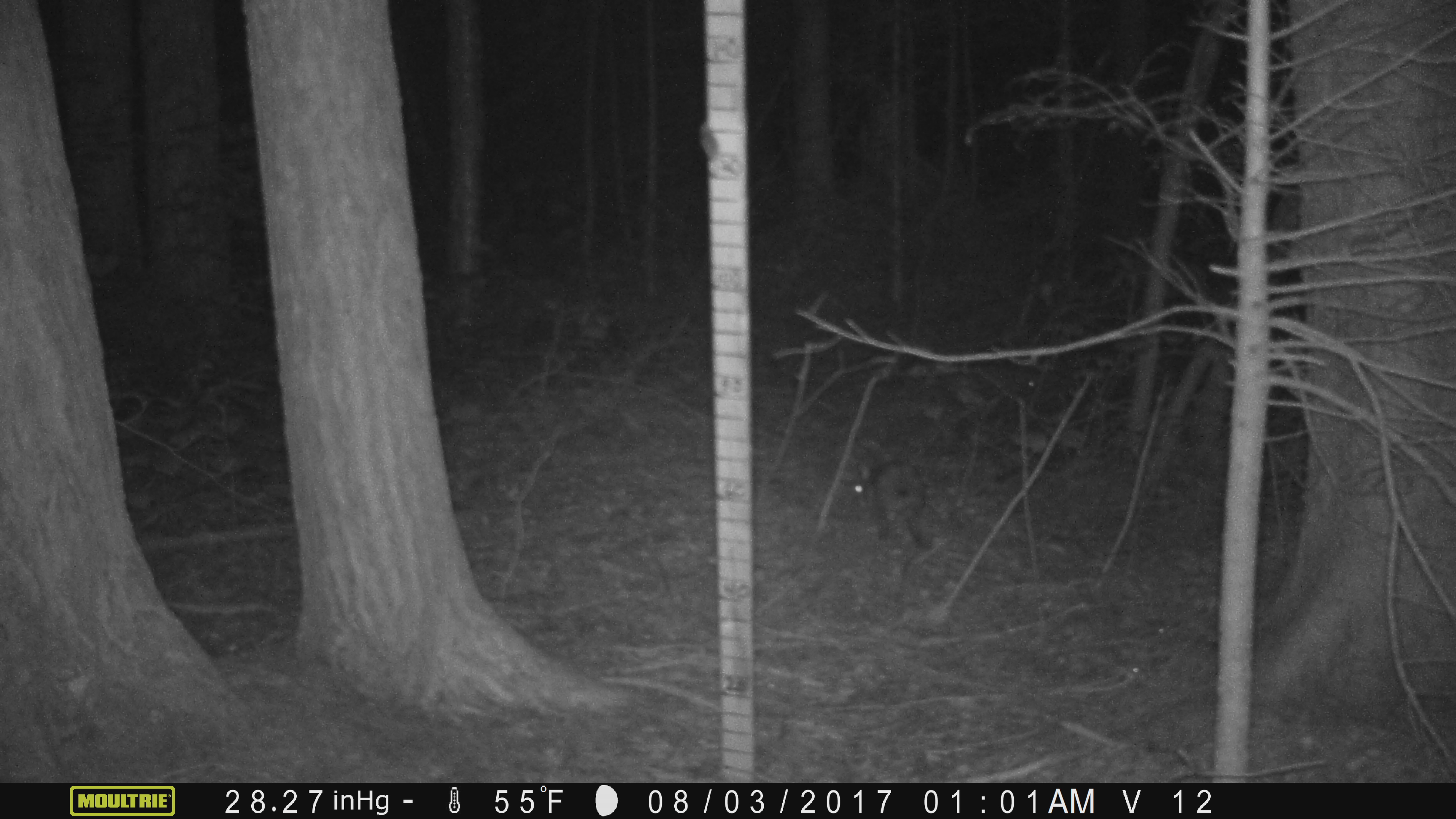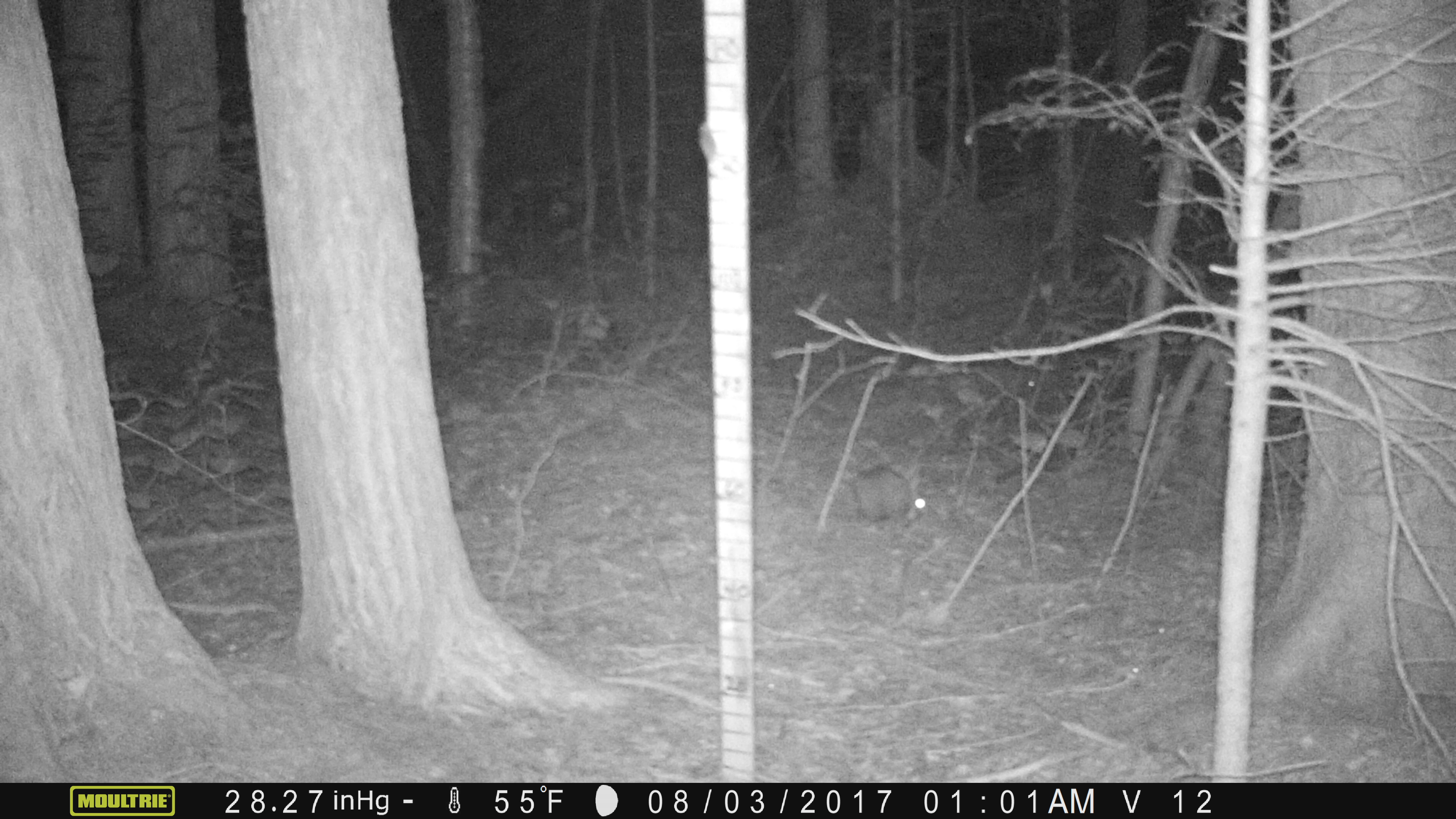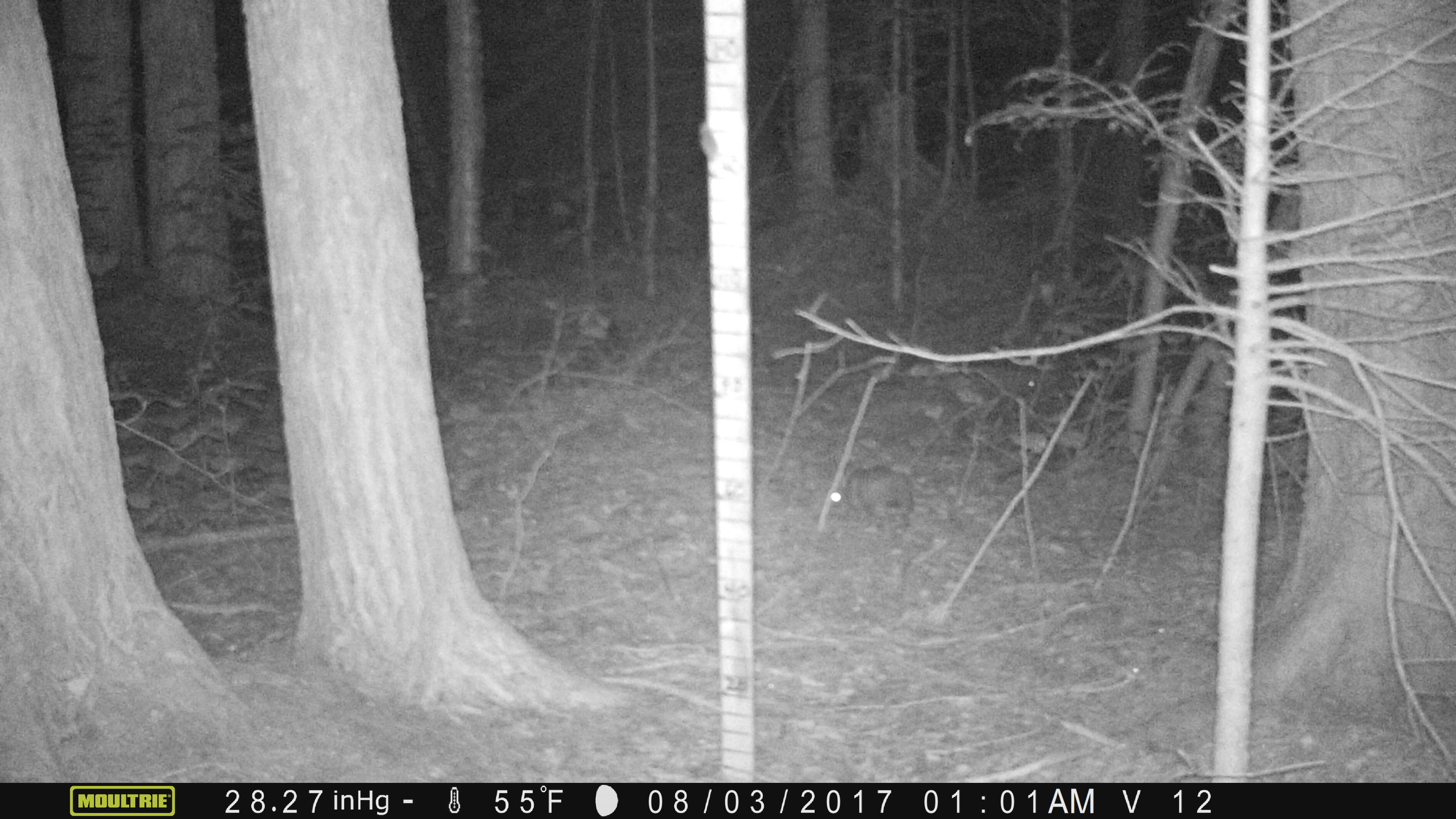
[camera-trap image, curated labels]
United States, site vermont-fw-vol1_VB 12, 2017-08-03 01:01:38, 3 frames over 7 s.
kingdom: Animalia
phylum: Chordata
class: Mammalia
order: Lagomorpha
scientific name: Lagomorpha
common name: rabbit or hare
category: rabbit or hare sp.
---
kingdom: Animalia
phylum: Chordata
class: Mammalia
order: Lagomorpha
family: Leporidae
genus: Lepus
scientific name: Lepus americanus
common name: snowshoe hare